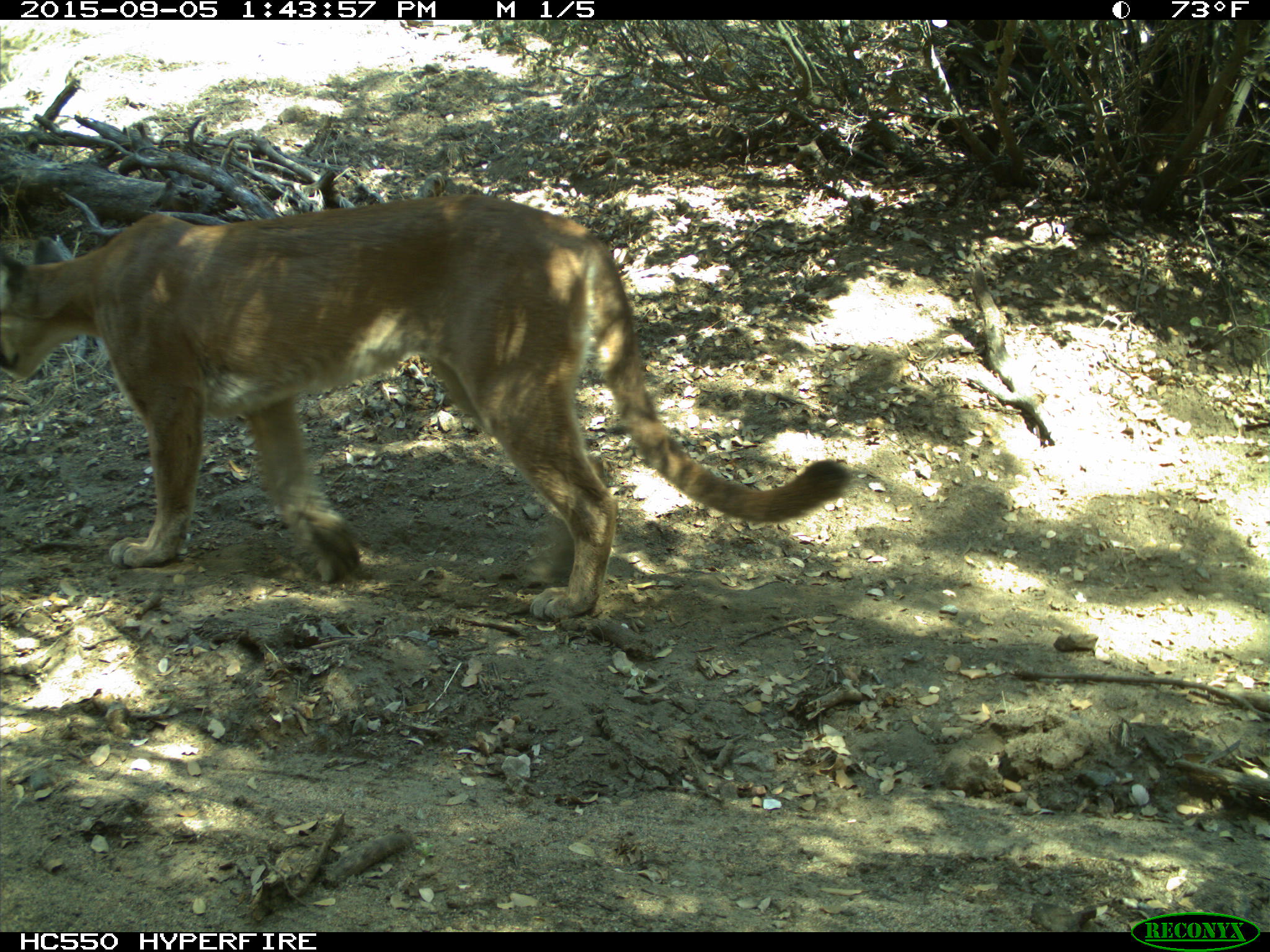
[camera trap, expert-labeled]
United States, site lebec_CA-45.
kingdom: Animalia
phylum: Chordata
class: Mammalia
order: Carnivora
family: Felidae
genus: Puma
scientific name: Puma concolor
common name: mountain lion